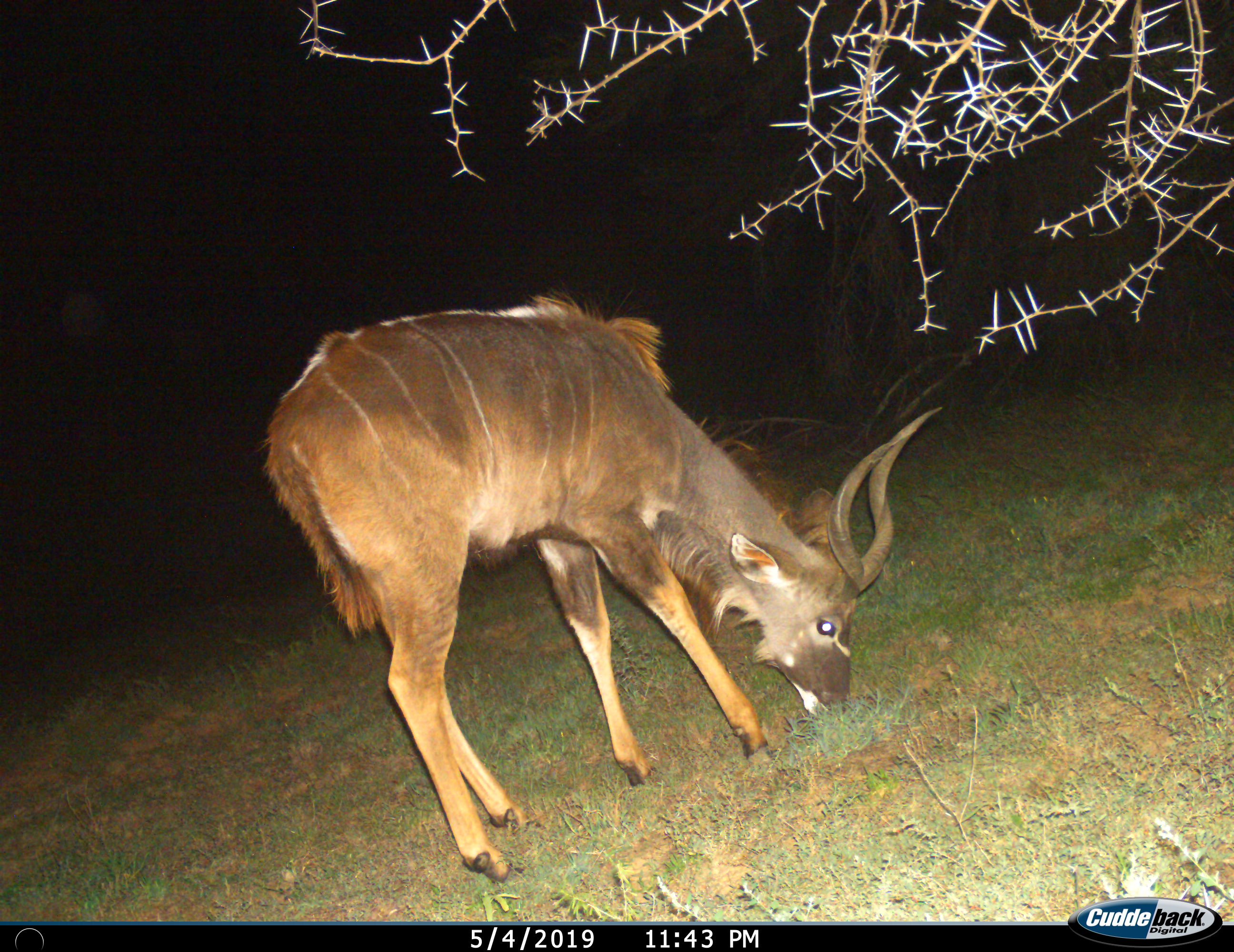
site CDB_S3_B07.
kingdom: Animalia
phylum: Chordata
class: Mammalia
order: Artiodactyla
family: Bovidae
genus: Tragelaphus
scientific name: Tragelaphus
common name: kudu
Kudu (Tragelaphus), count 1. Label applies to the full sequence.